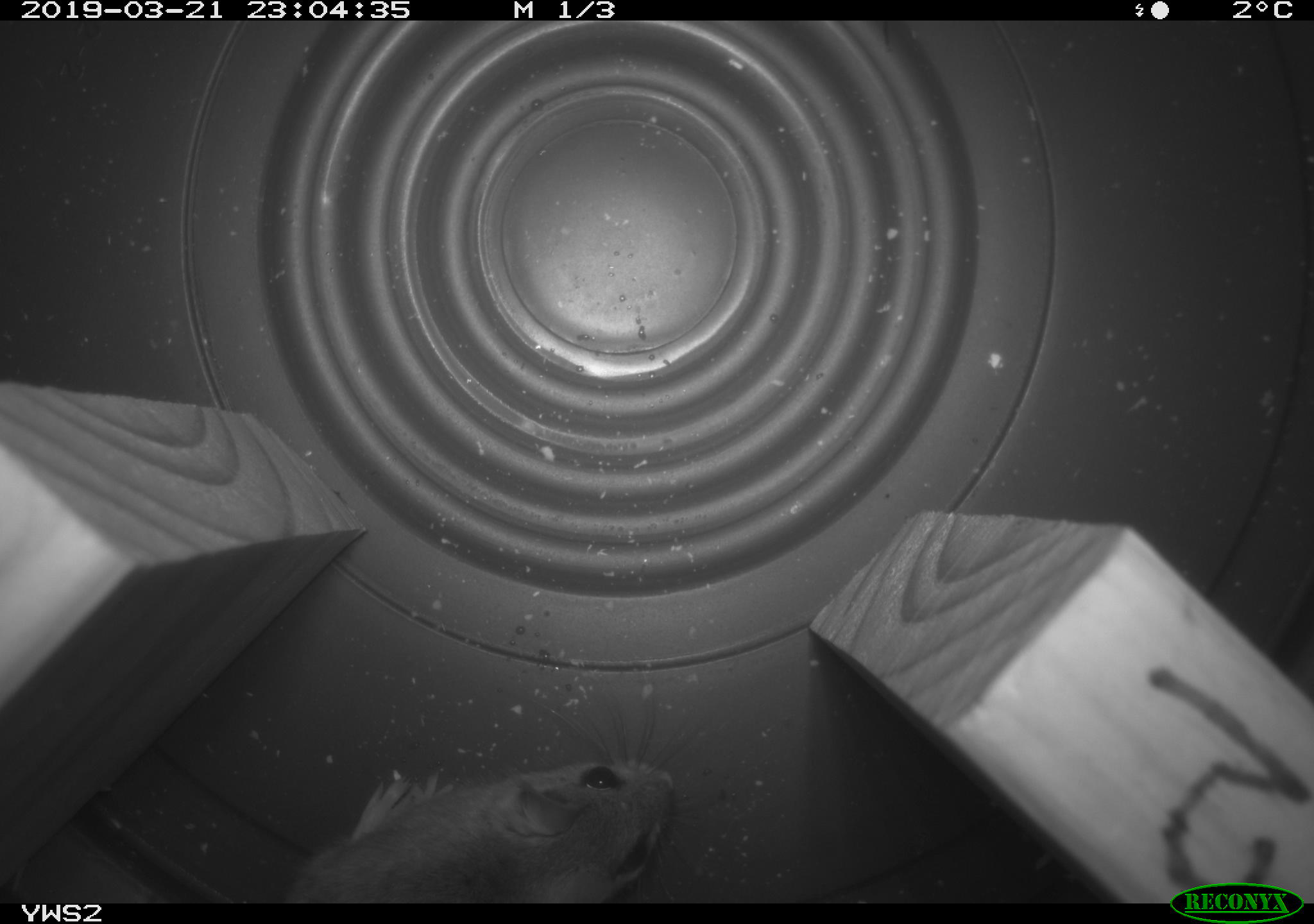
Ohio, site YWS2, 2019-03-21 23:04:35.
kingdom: Animalia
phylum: Chordata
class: Mammalia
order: Rodentia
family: Cricetidae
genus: Peromyscus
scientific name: Peromyscus leucopus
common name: white-footed mouse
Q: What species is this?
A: White-footed mouse (Peromyscus leucopus).